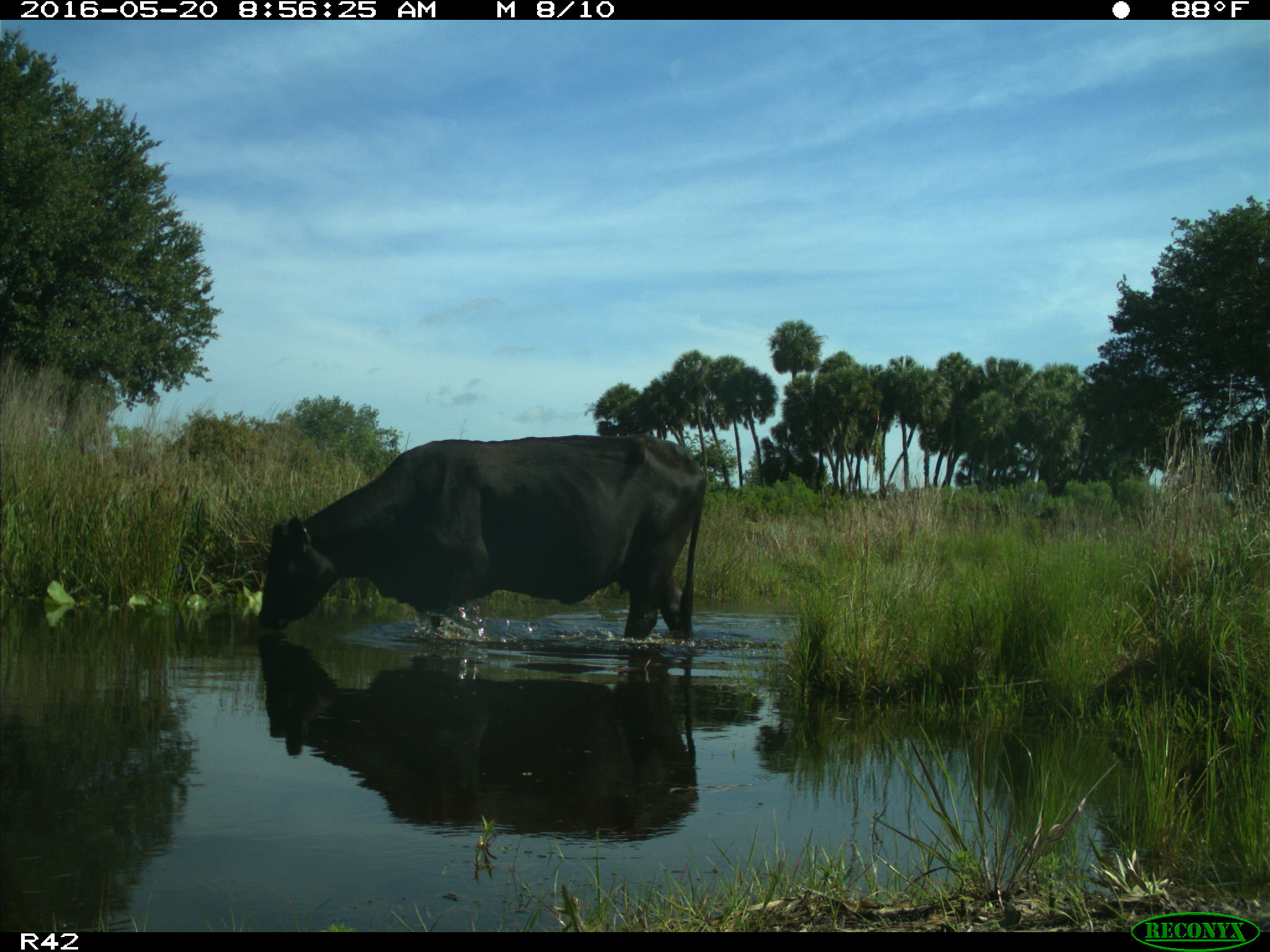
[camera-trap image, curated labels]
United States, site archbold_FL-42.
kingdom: Animalia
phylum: Chordata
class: Mammalia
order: Artiodactyla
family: Bovidae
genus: Bos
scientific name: Bos taurus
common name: domestic cow